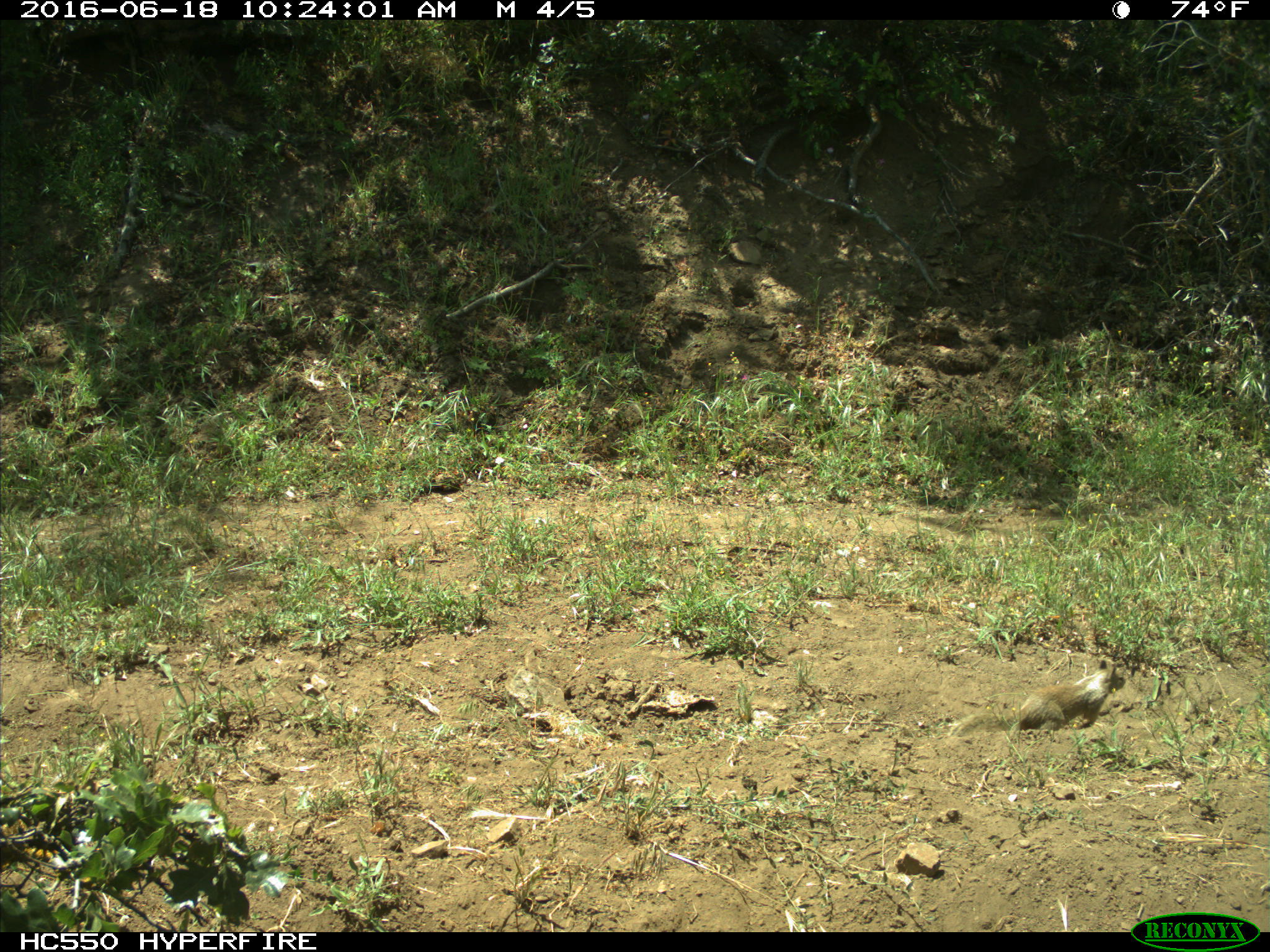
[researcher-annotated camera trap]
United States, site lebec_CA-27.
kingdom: Animalia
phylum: Chordata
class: Mammalia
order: Rodentia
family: Sciuridae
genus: Otospermophilus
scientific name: Otospermophilus beecheyi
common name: california ground squirrel